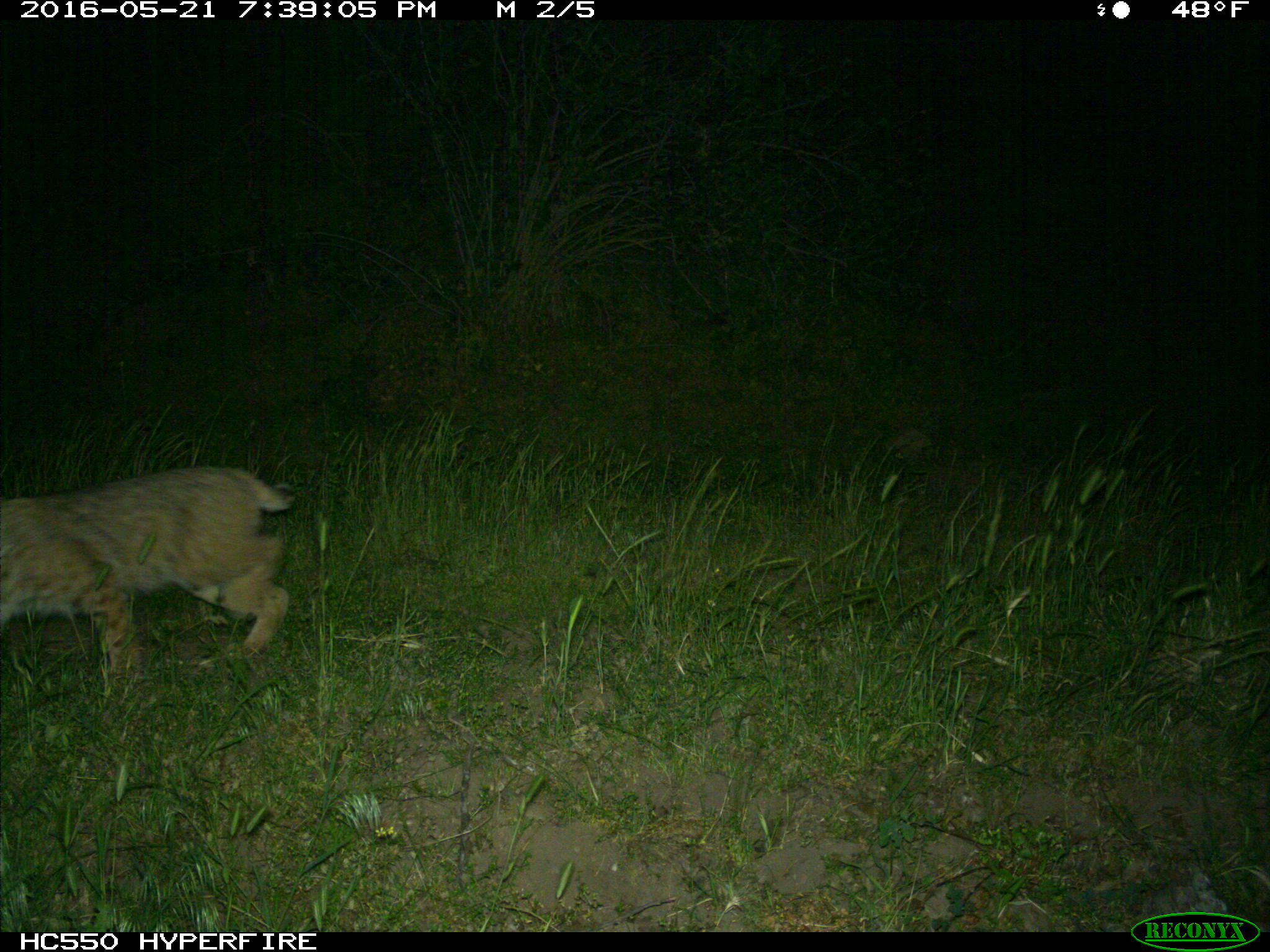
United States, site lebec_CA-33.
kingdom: Animalia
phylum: Chordata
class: Mammalia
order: Carnivora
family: Felidae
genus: Lynx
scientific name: Lynx rufus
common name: bobcat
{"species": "Lynx rufus (bobcat)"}